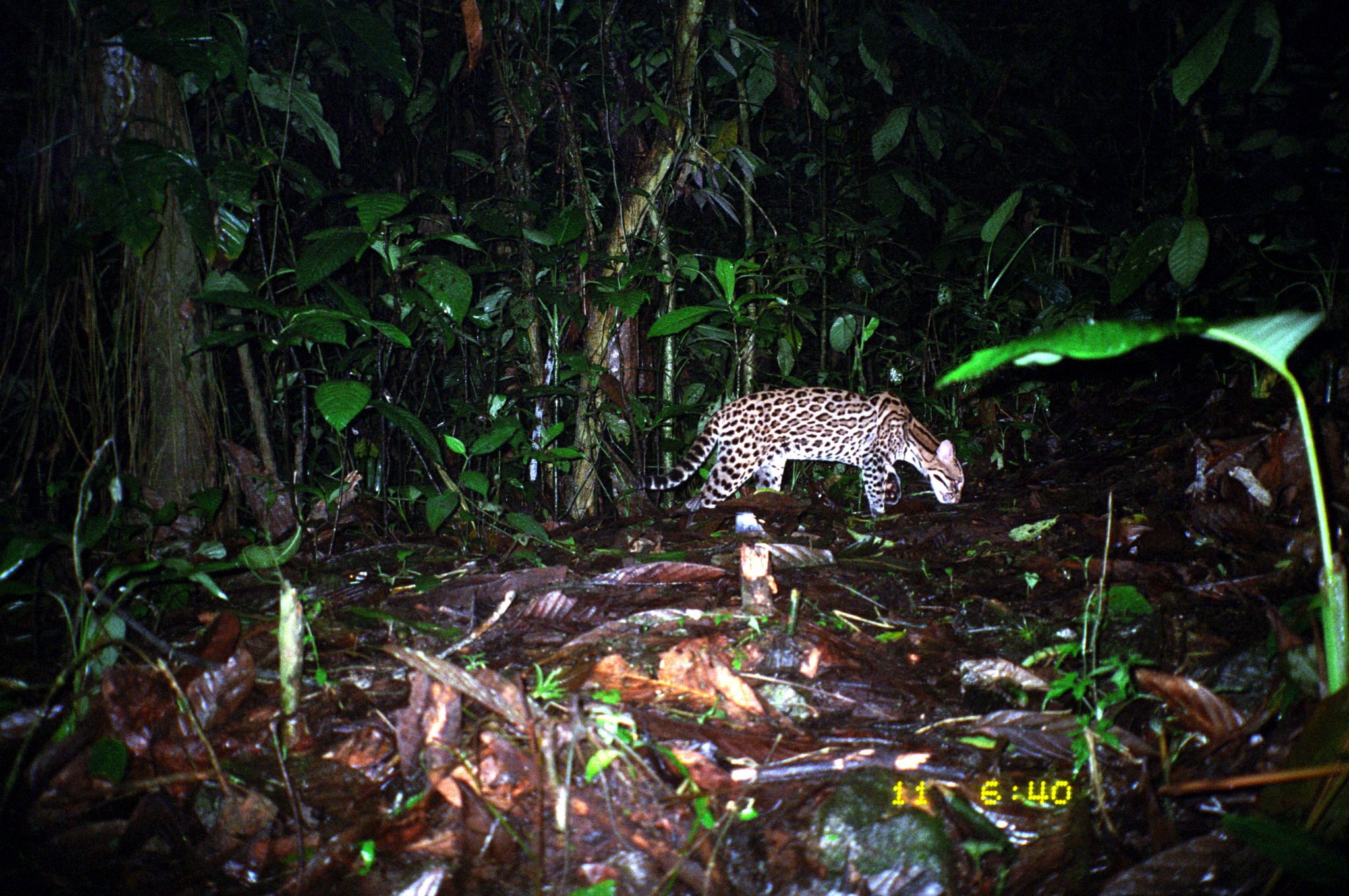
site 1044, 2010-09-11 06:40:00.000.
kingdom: Animalia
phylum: Chordata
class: Mammalia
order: Carnivora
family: Felidae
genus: Leopardus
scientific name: Leopardus pardalis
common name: ocelot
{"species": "Leopardus pardalis (ocelot)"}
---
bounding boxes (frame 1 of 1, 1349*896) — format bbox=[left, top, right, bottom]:
leopardus pardalis: bbox=[646, 386, 967, 515]